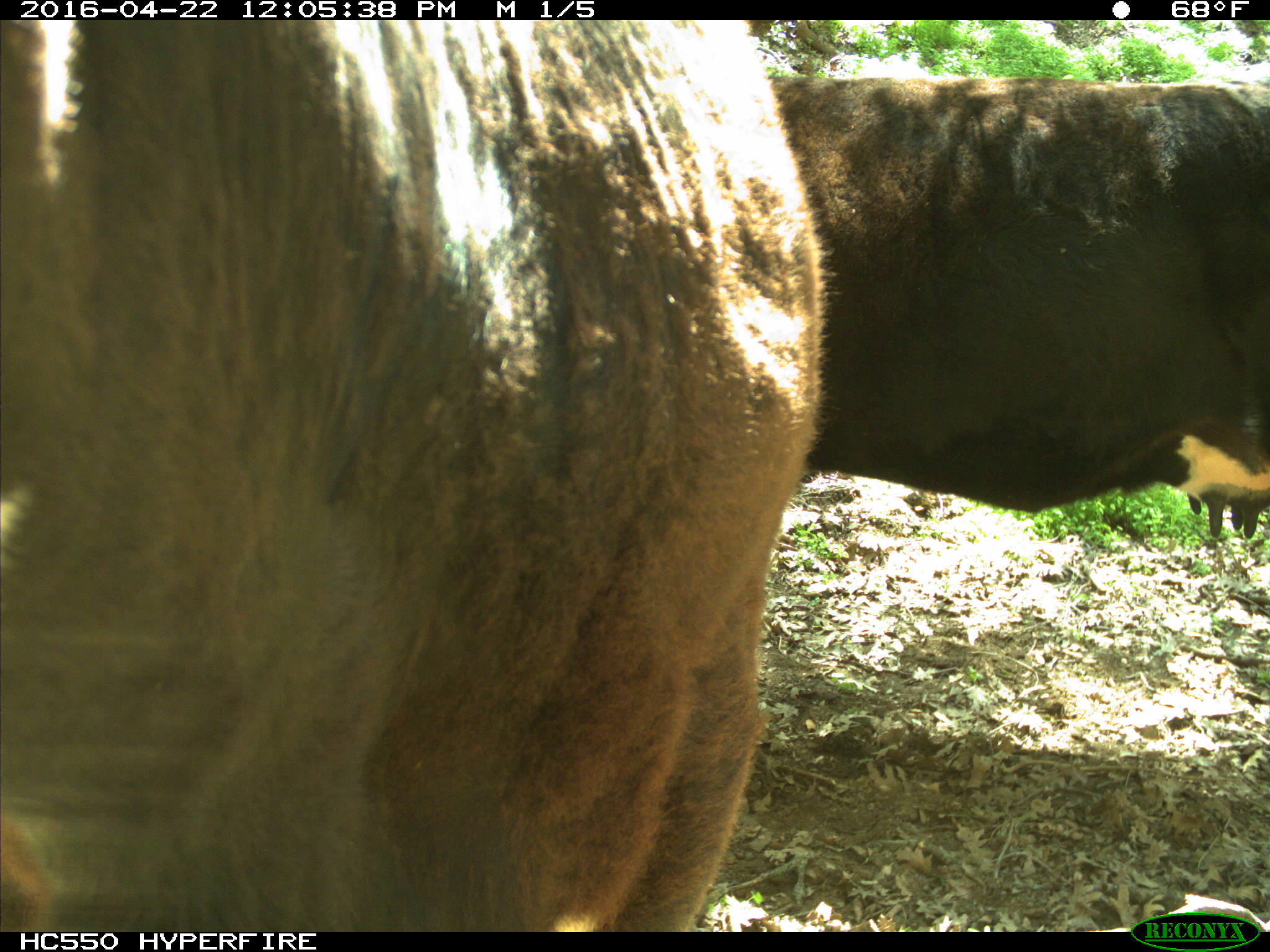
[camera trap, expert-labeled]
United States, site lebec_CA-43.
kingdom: Animalia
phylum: Chordata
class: Mammalia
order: Artiodactyla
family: Bovidae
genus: Bos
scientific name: Bos taurus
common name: domestic cow